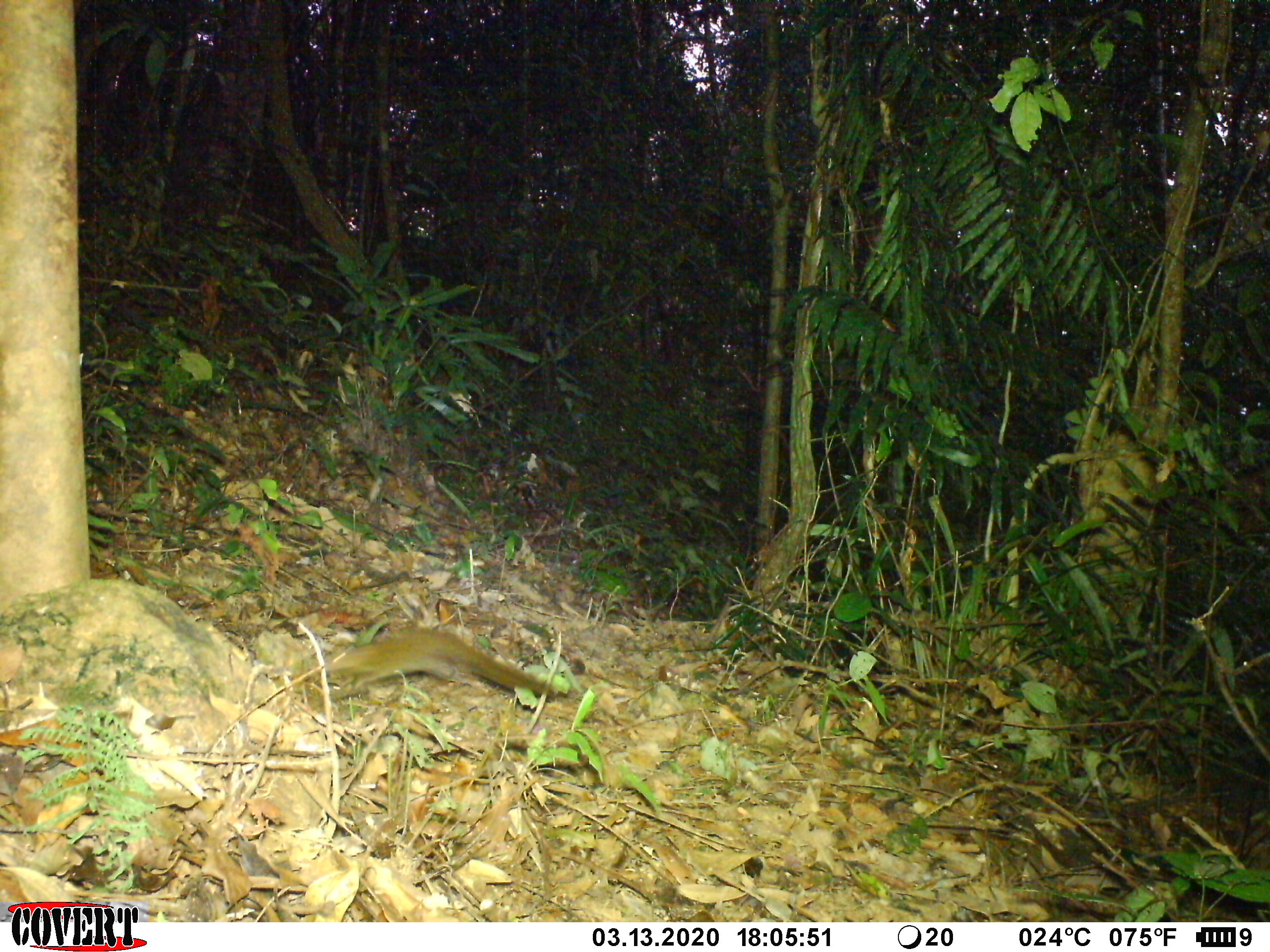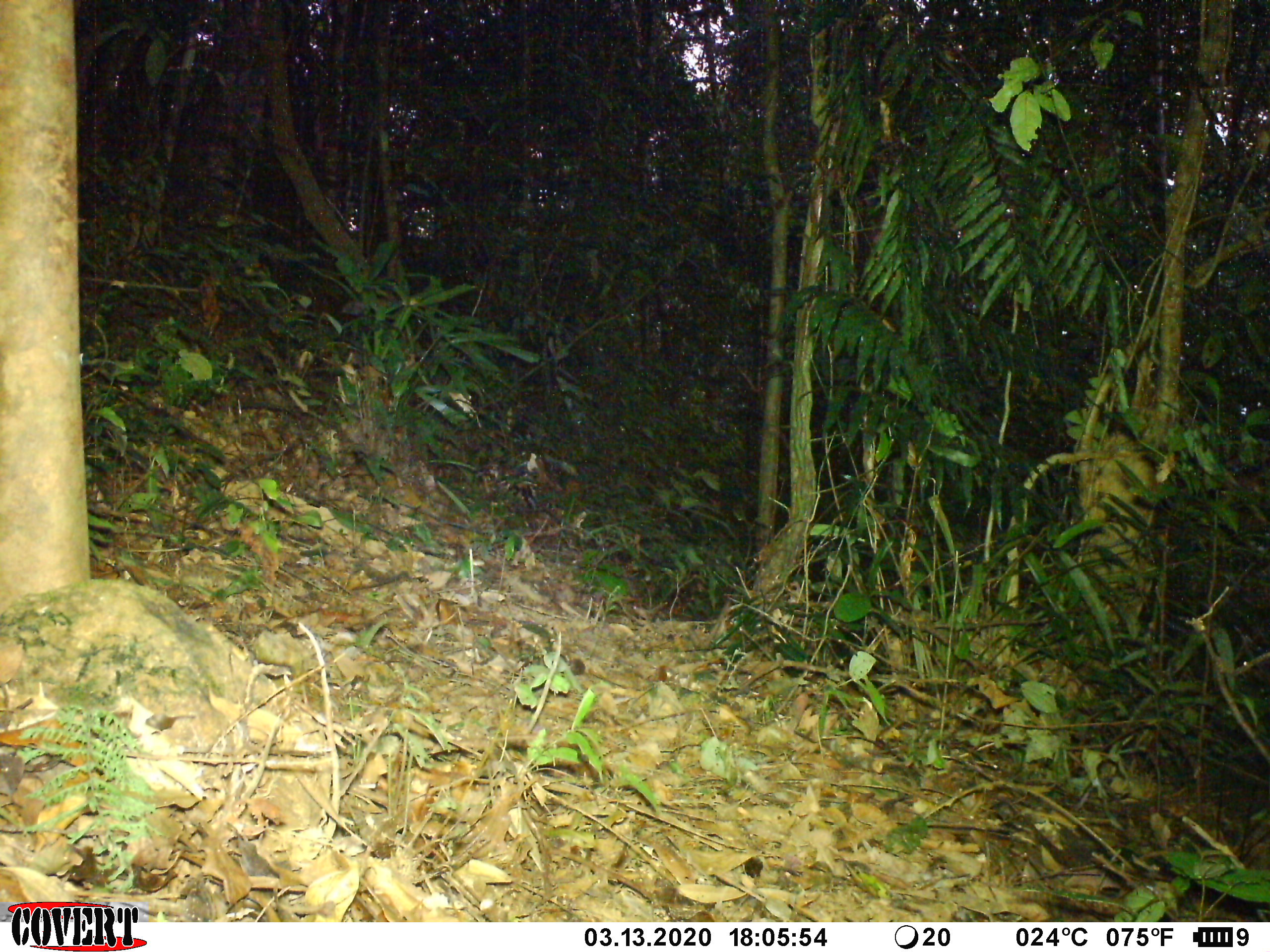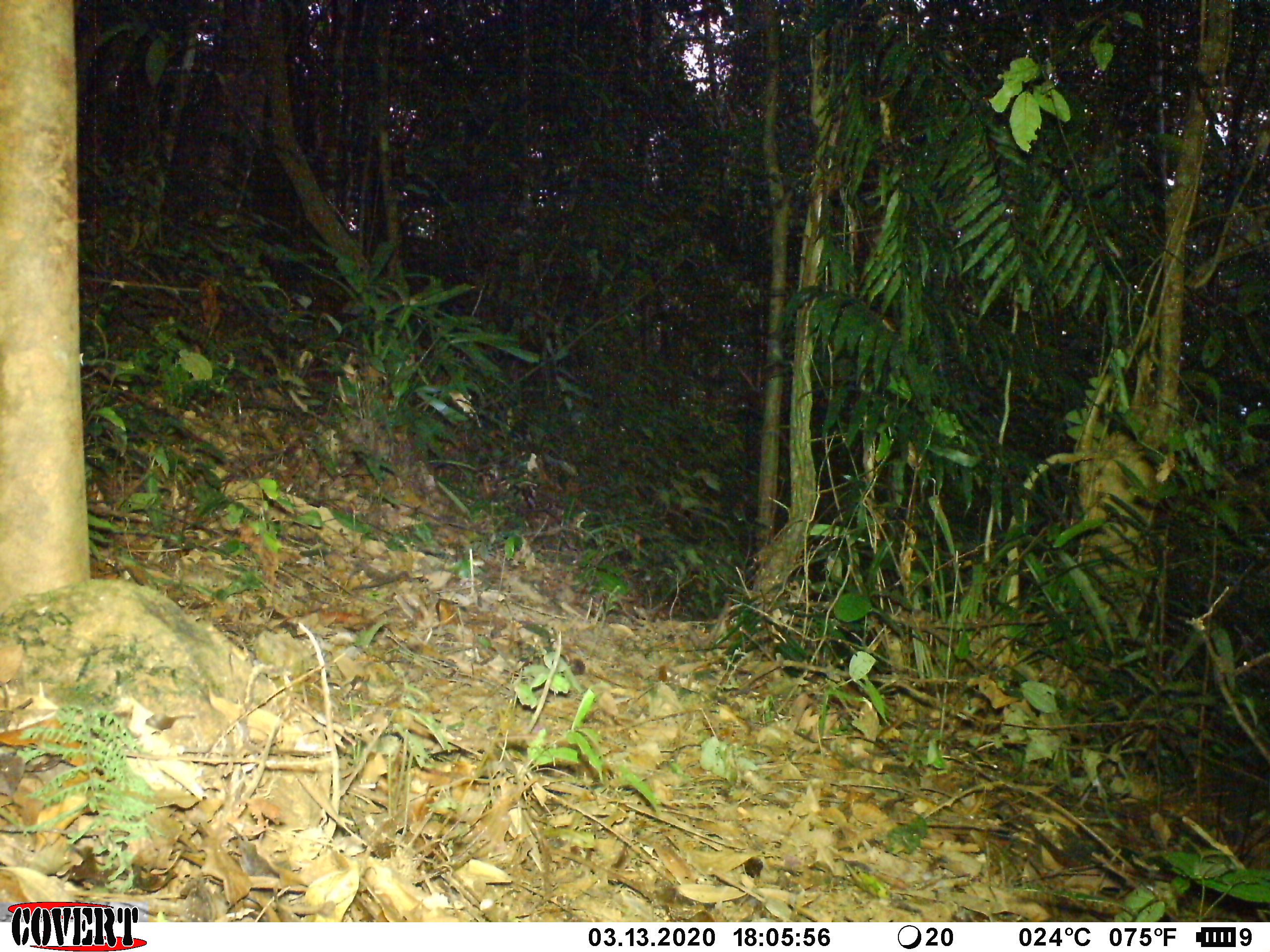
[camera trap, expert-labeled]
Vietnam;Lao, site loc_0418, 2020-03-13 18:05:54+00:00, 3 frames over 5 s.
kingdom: Animalia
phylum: Chordata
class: Mammalia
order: Rodentia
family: Sciuridae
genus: Sciurus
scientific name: Sciurus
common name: squirrel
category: unidentified squirrel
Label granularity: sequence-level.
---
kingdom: Animalia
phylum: Chordata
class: Mammalia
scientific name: Mammalia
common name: mammal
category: unidentified small mammal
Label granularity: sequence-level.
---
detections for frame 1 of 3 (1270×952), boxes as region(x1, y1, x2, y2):
unidentified squirrel: region(321, 627, 559, 700)